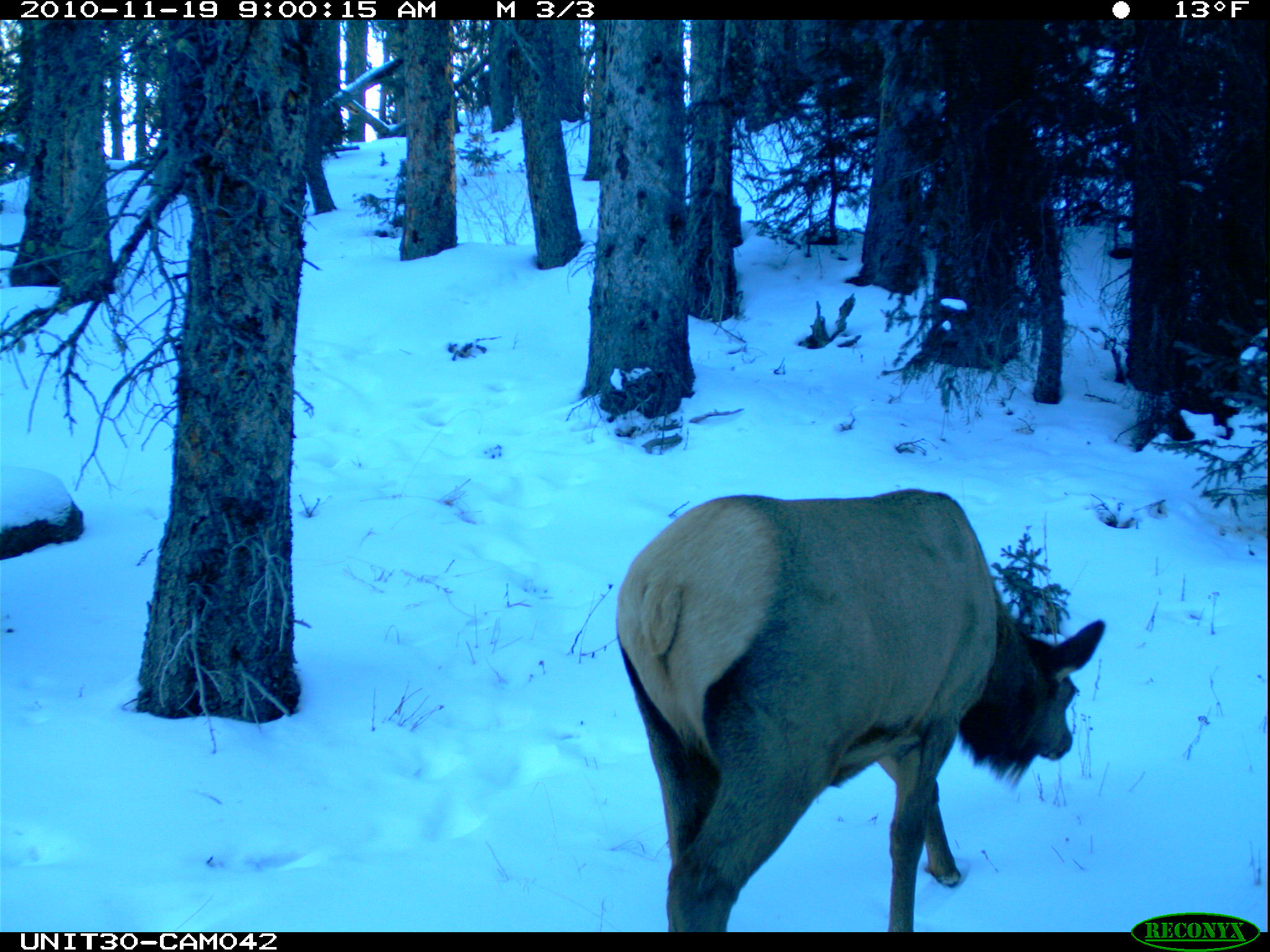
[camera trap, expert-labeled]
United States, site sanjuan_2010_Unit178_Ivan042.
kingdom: Animalia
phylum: Chordata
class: Mammalia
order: Artiodactyla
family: Cervidae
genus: Cervus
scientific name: Cervus elaphus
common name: red deer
Cervus elaphus (red deer).